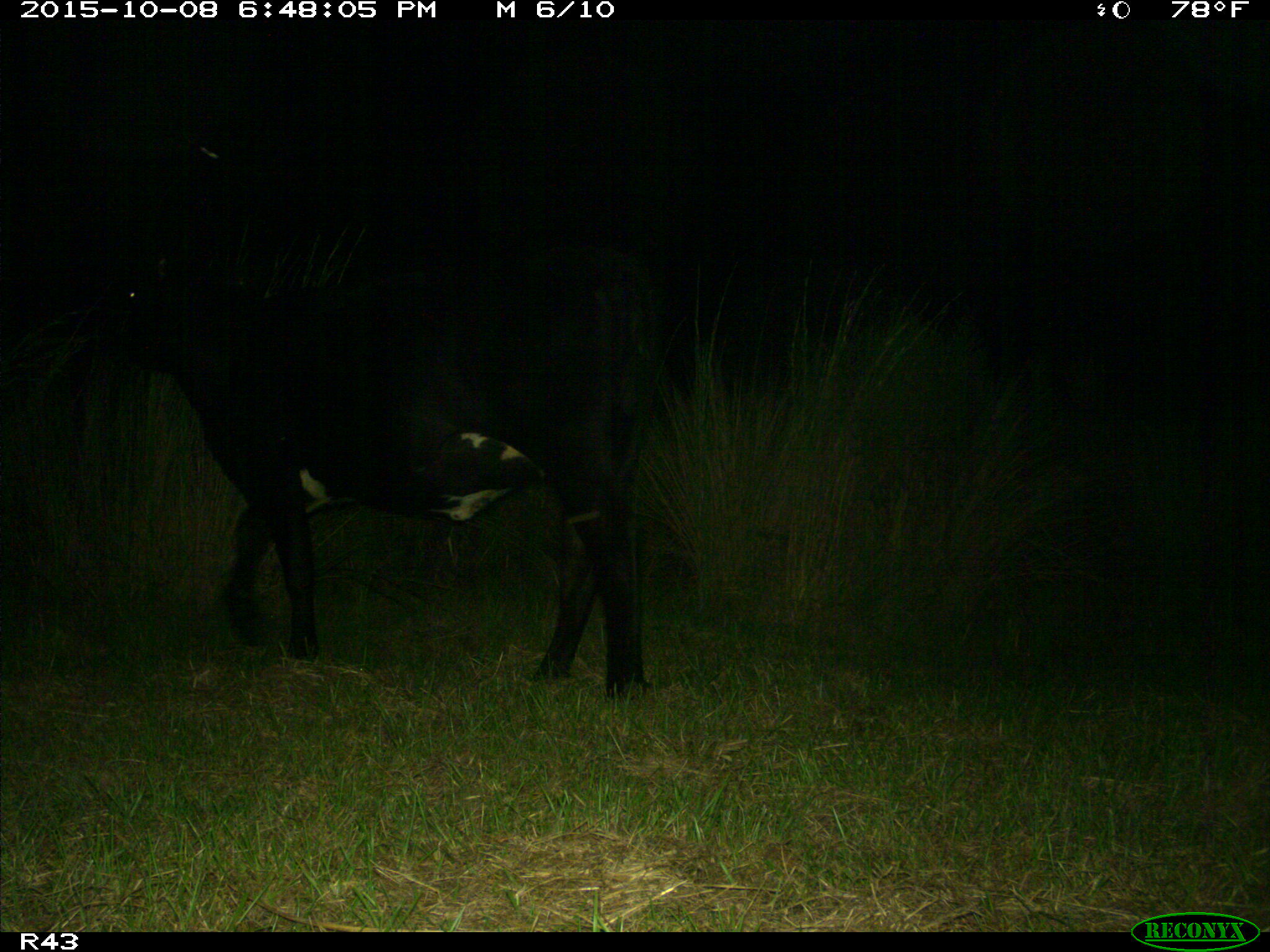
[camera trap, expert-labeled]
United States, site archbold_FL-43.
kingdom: Animalia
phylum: Chordata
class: Mammalia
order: Artiodactyla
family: Bovidae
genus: Bos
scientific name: Bos taurus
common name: domestic cow